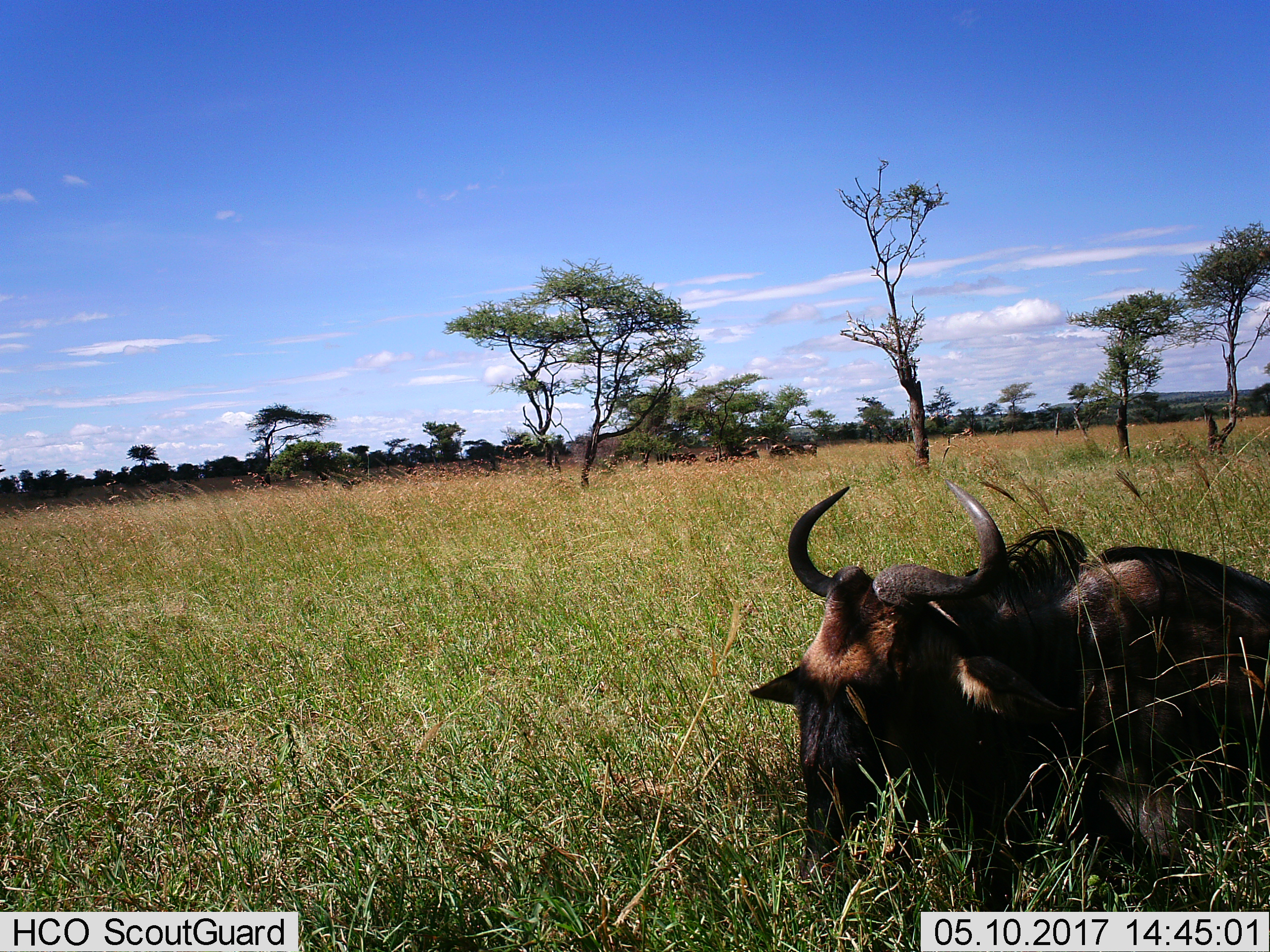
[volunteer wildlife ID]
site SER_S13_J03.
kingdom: Animalia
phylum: Chordata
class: Mammalia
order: Artiodactyla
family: Bovidae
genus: Connochaetes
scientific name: Connochaetes taurinus taurinus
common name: blue wildebeest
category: wildebeestblue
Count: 1.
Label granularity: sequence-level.